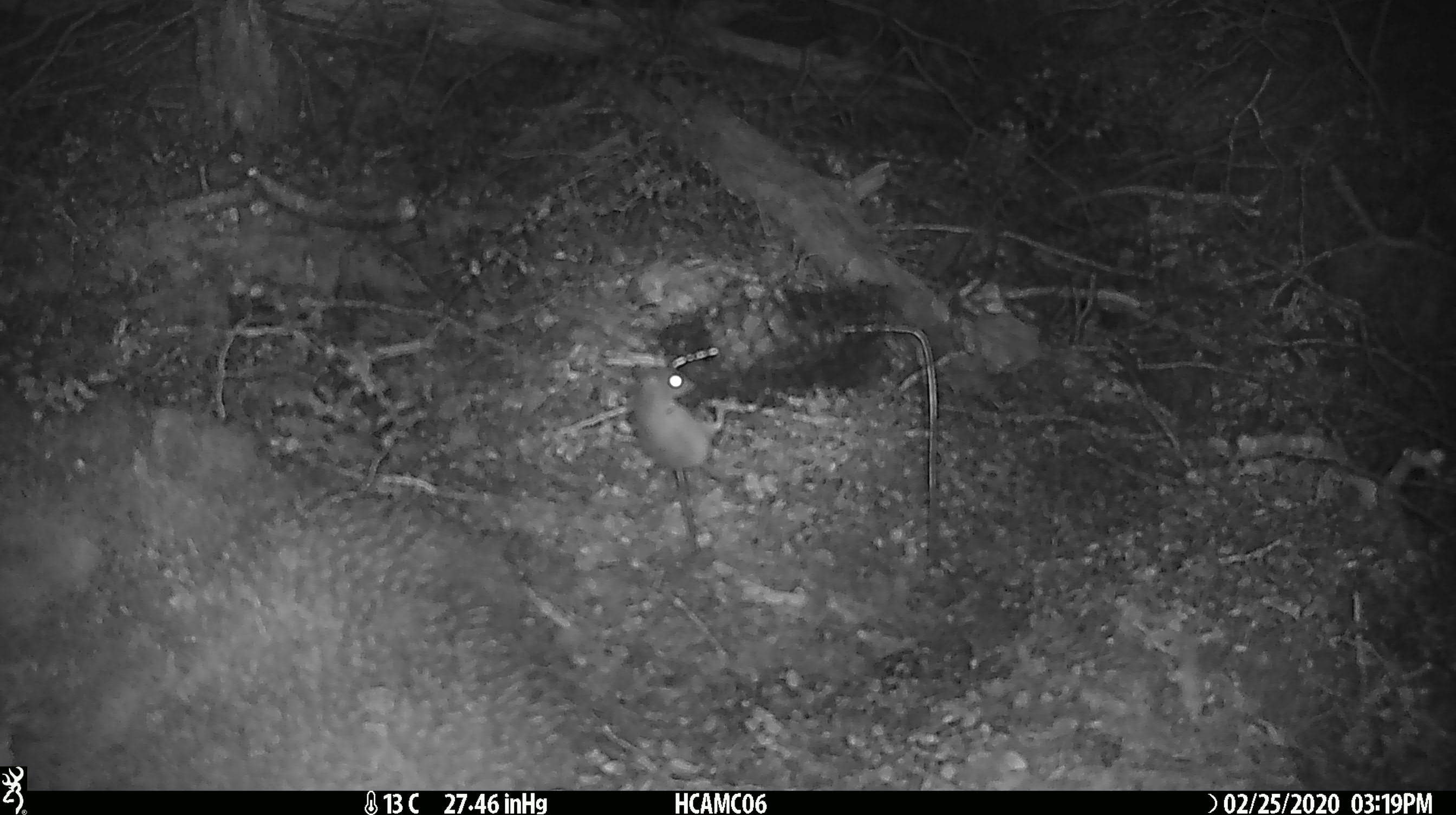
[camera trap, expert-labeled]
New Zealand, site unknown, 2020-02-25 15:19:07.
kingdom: Animalia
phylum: Chordata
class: Mammalia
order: Rodentia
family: Muridae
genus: Mus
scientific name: Mus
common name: mouse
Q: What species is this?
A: Mouse (Mus).